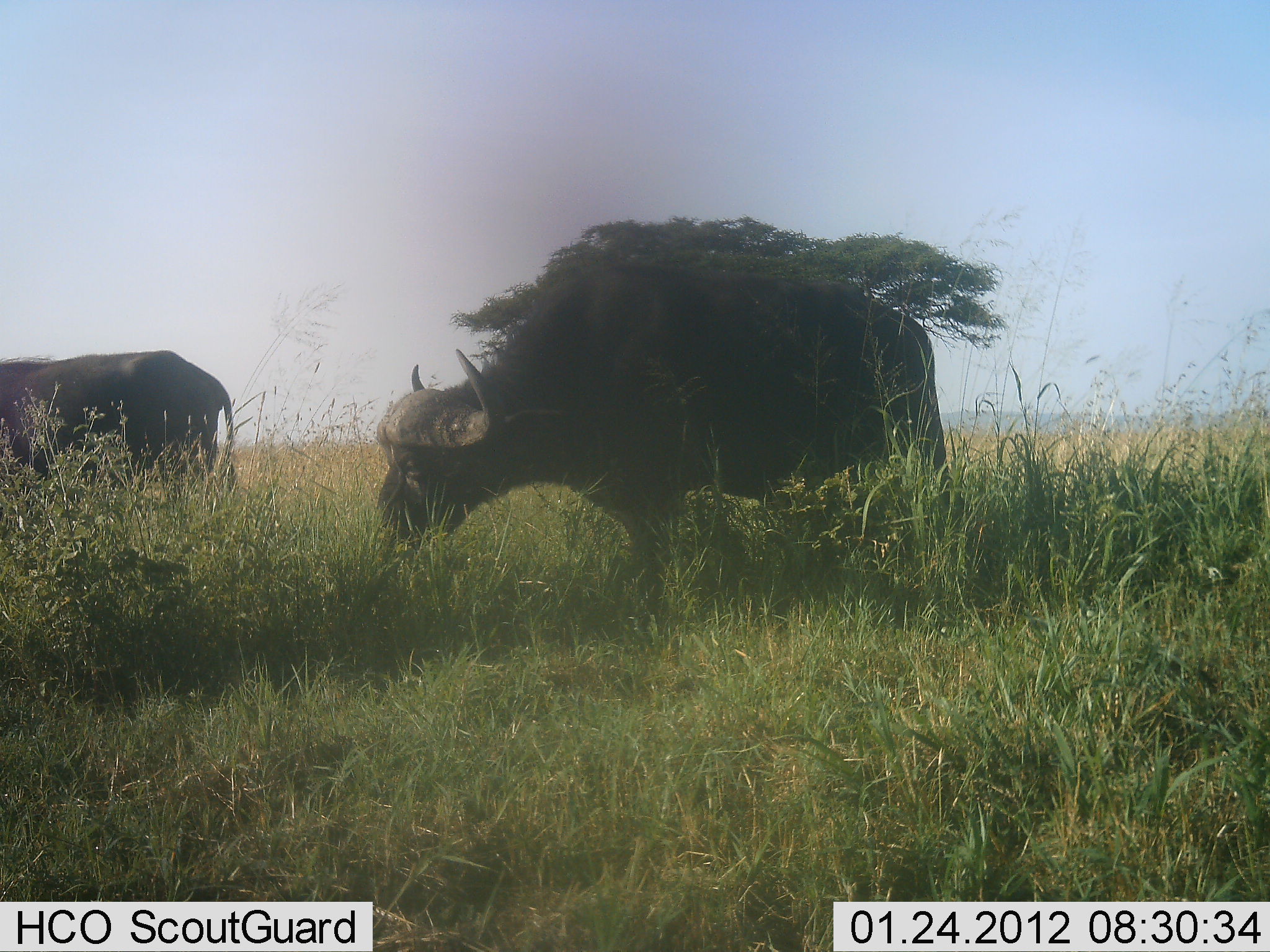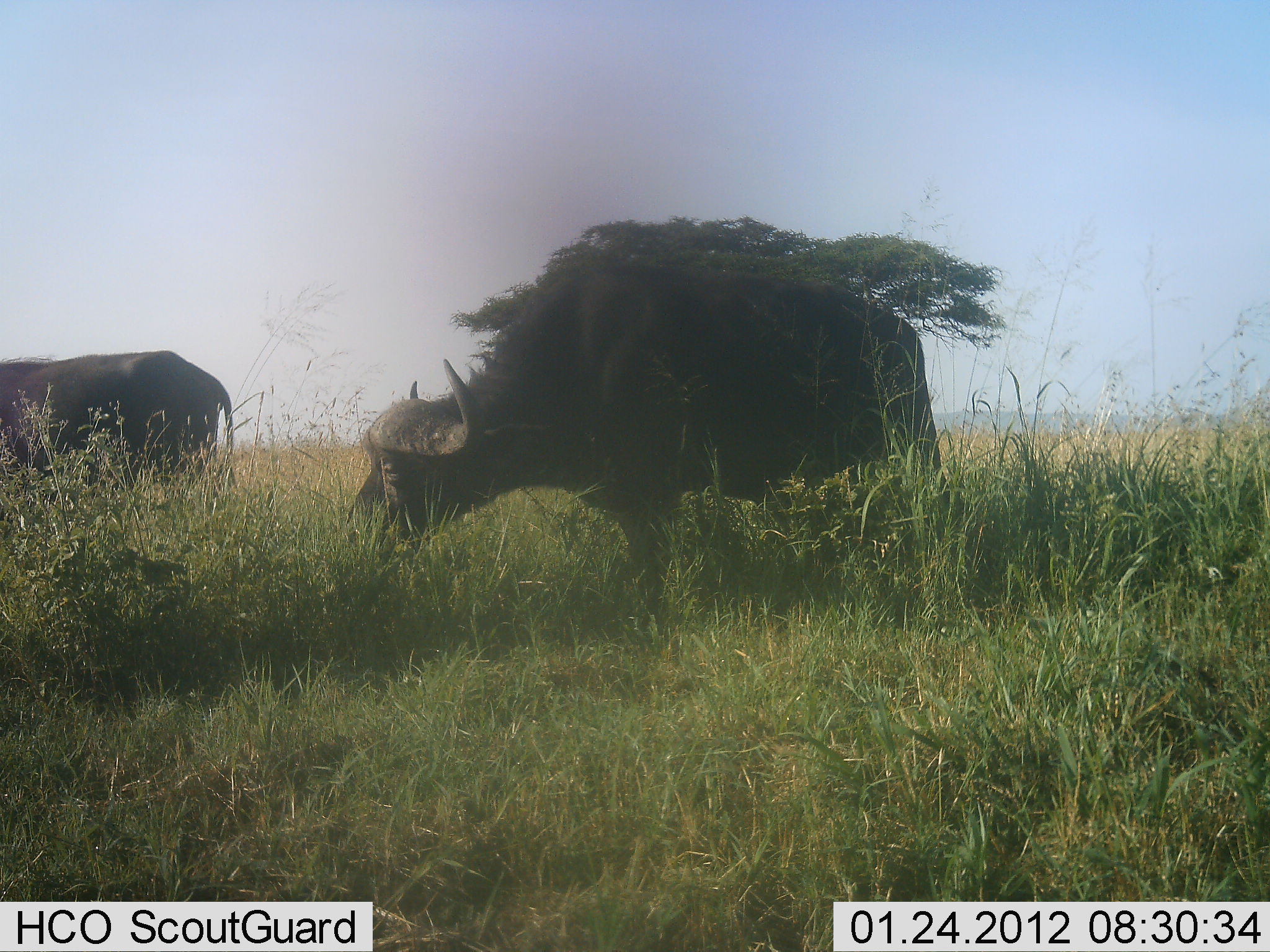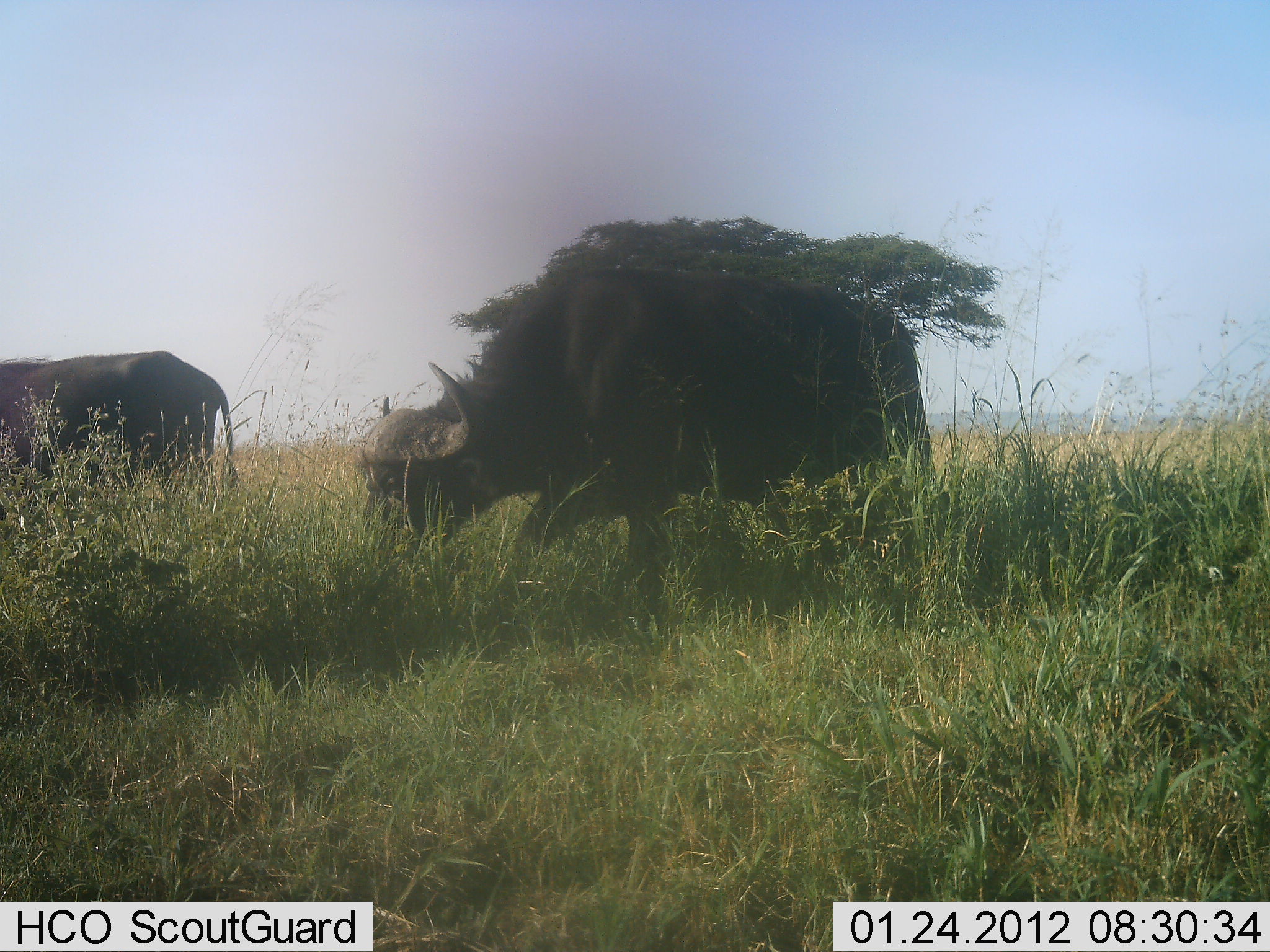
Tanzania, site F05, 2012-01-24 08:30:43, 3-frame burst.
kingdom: Animalia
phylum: Chordata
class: Mammalia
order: Artiodactyla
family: Bovidae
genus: Syncerus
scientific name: Syncerus caffer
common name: cape buffalo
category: buffalo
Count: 2.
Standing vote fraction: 35%.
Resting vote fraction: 0%.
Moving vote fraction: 0%.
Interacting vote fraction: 0%.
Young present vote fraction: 0%.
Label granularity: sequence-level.